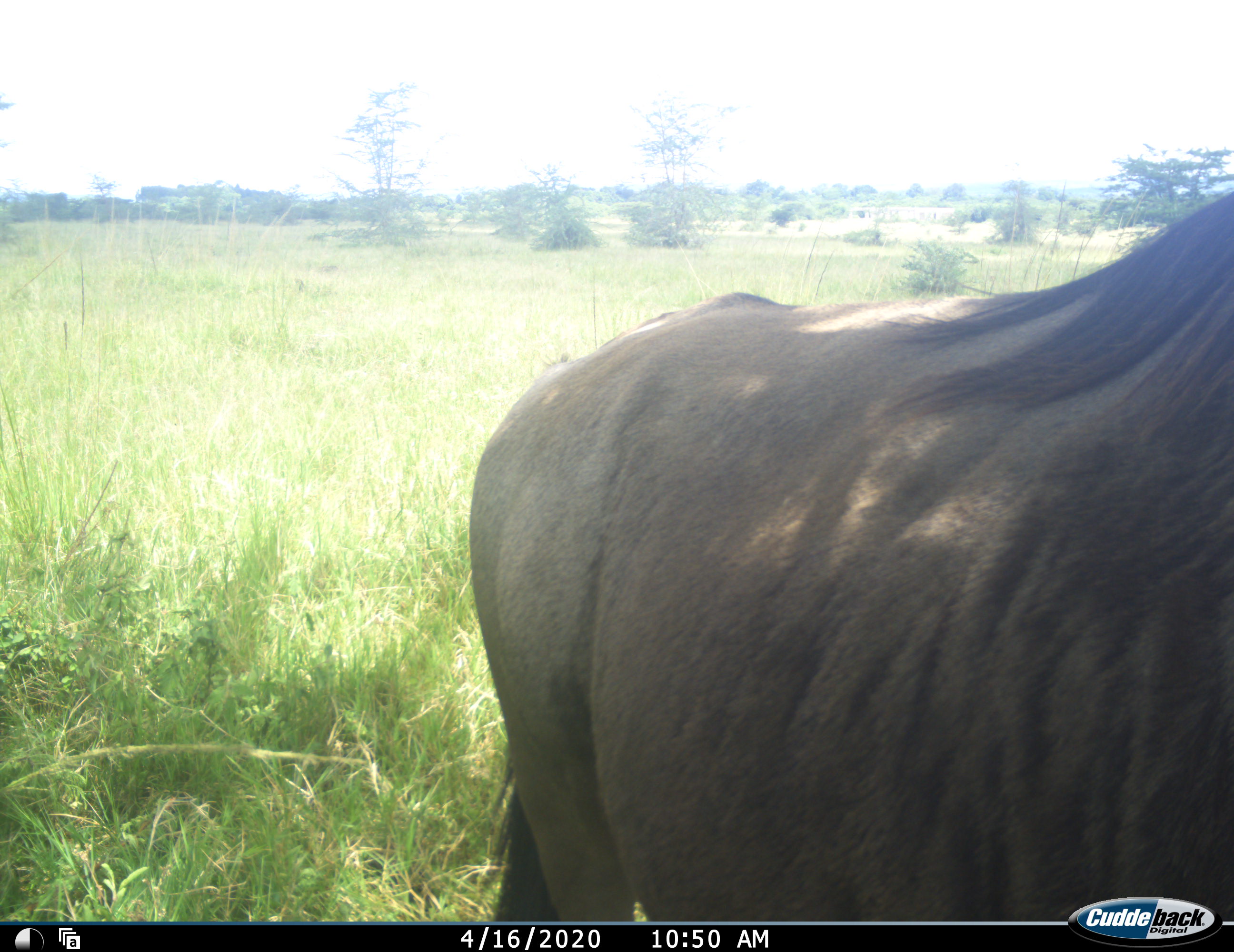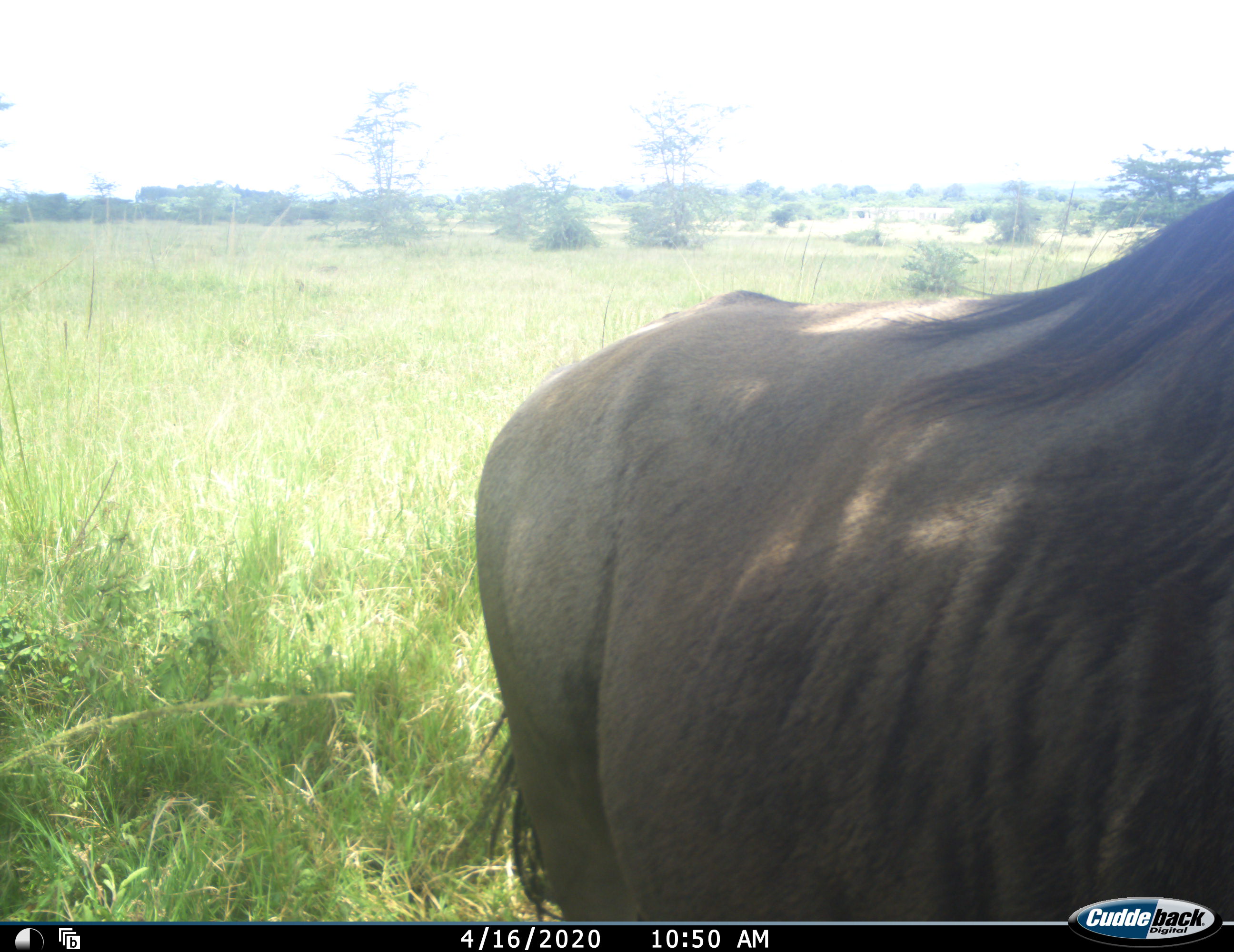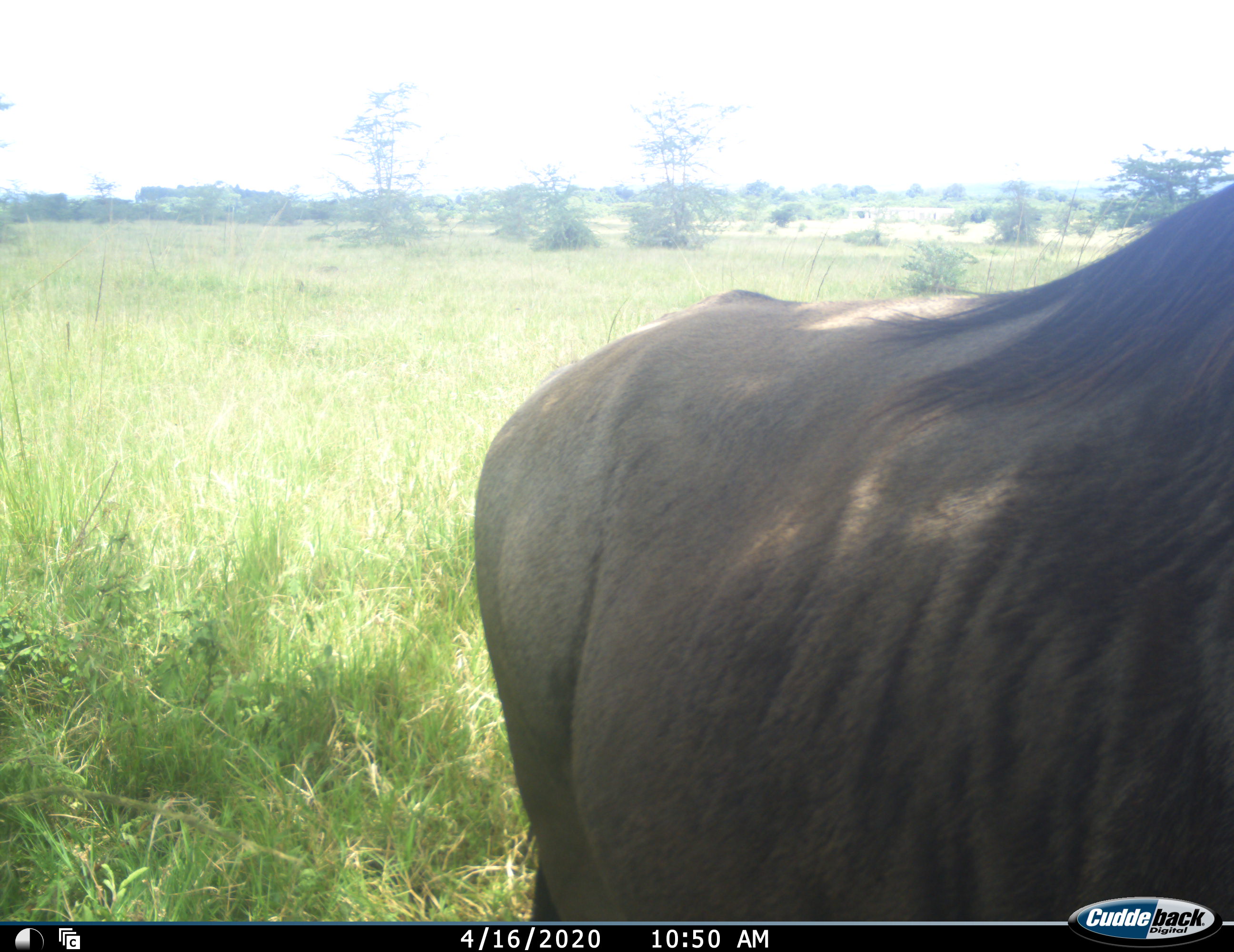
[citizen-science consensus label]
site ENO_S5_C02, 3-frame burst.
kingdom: Animalia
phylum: Chordata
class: Mammalia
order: Artiodactyla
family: Bovidae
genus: Connochaetes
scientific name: Connochaetes taurinus taurinus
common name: blue wildebeest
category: wildebeestblue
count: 1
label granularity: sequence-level